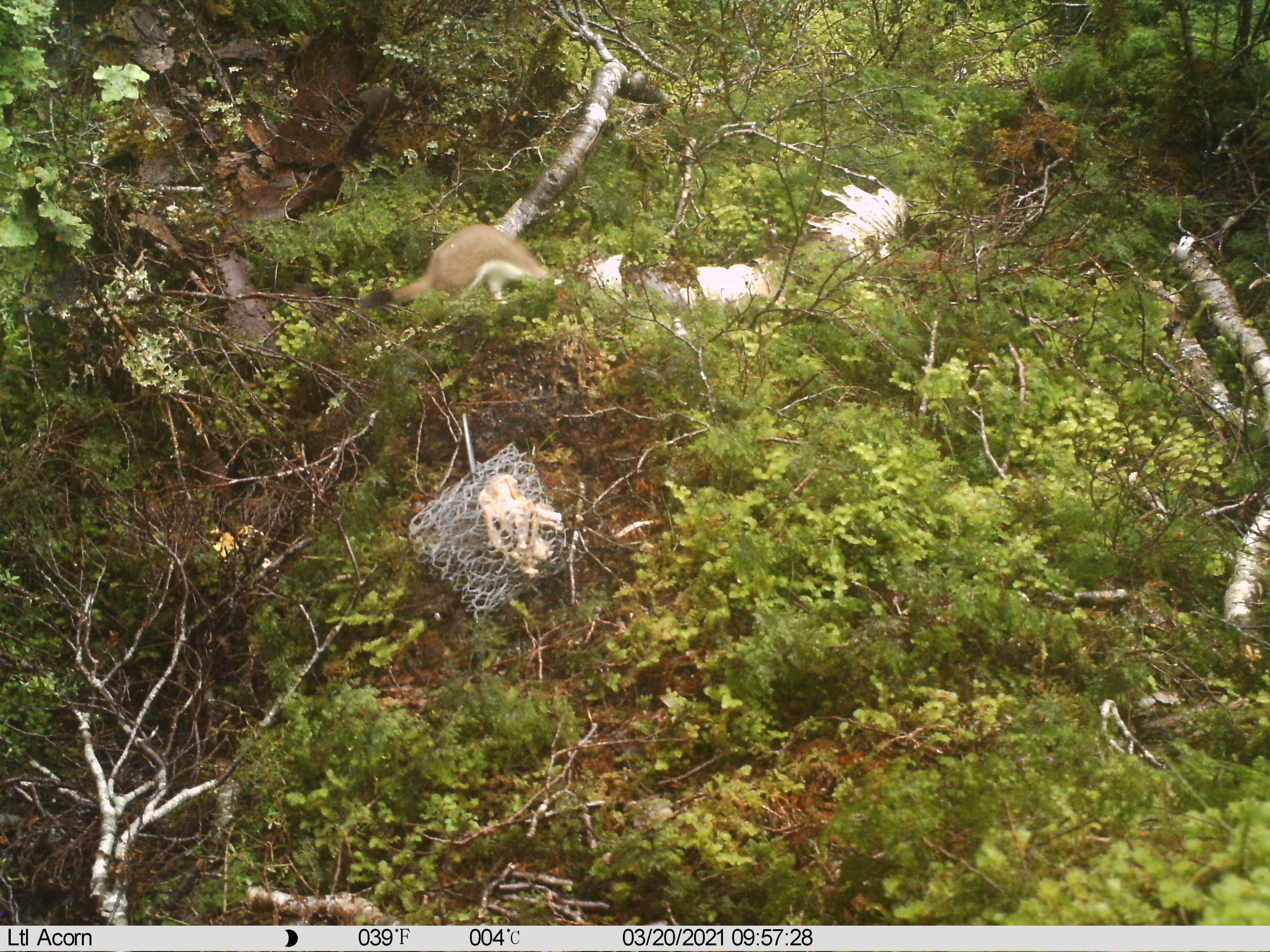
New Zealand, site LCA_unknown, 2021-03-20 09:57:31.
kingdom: Animalia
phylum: Chordata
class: Mammalia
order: Carnivora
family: Mustelidae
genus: Mustela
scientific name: Mustela erminea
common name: stoat